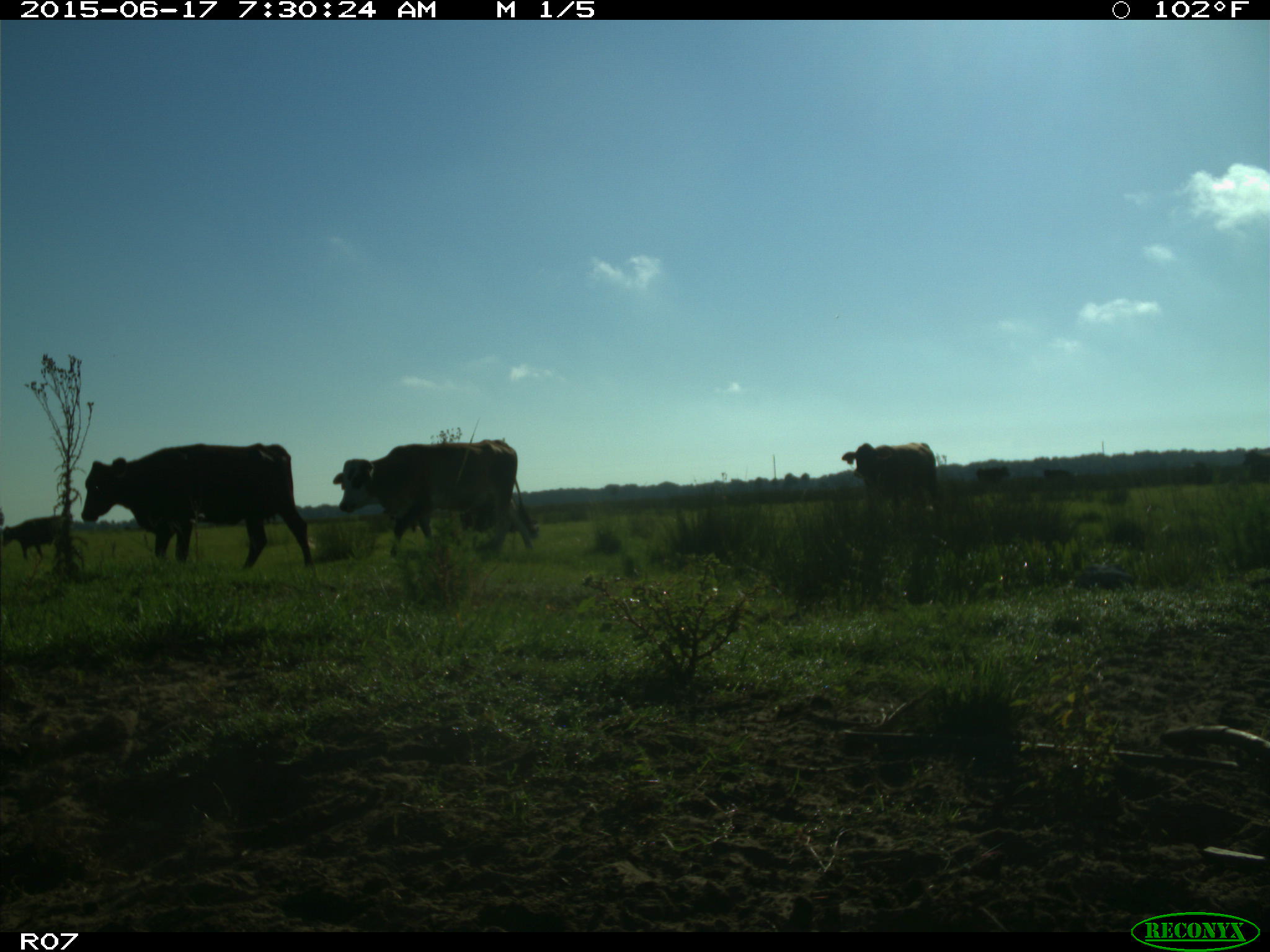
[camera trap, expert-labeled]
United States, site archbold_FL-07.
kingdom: Animalia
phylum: Chordata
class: Mammalia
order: Artiodactyla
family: Bovidae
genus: Bos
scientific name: Bos taurus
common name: domestic cow